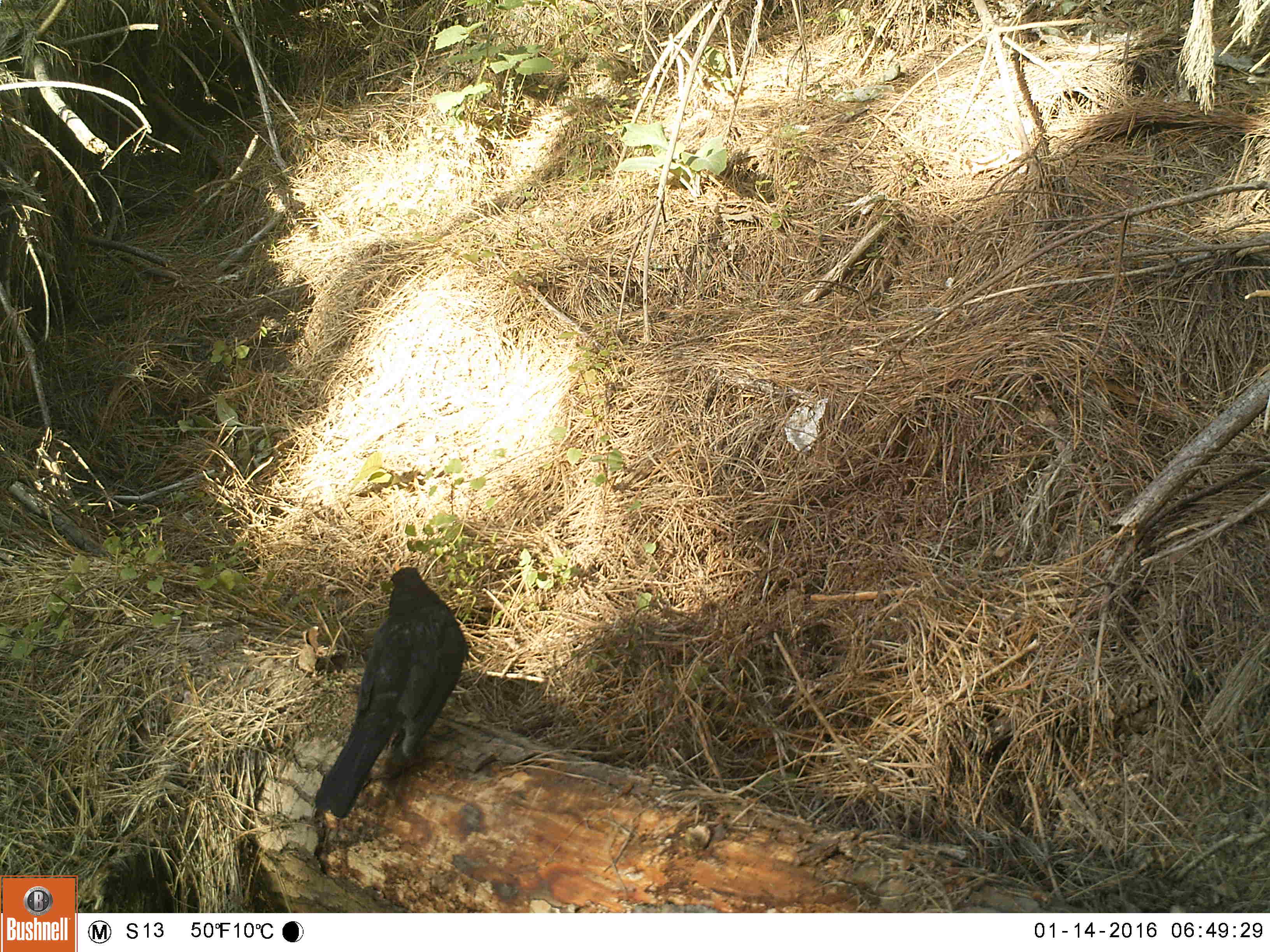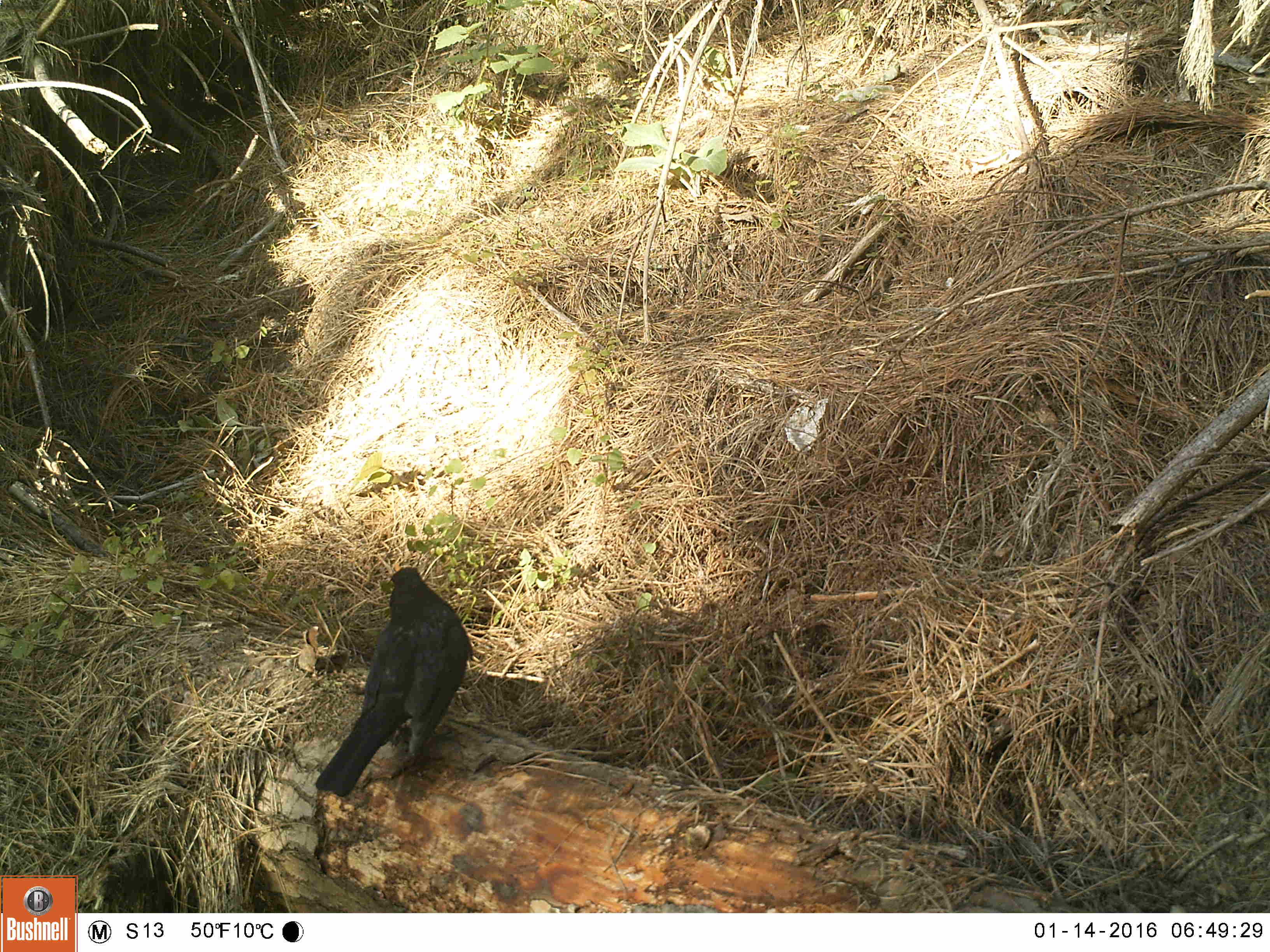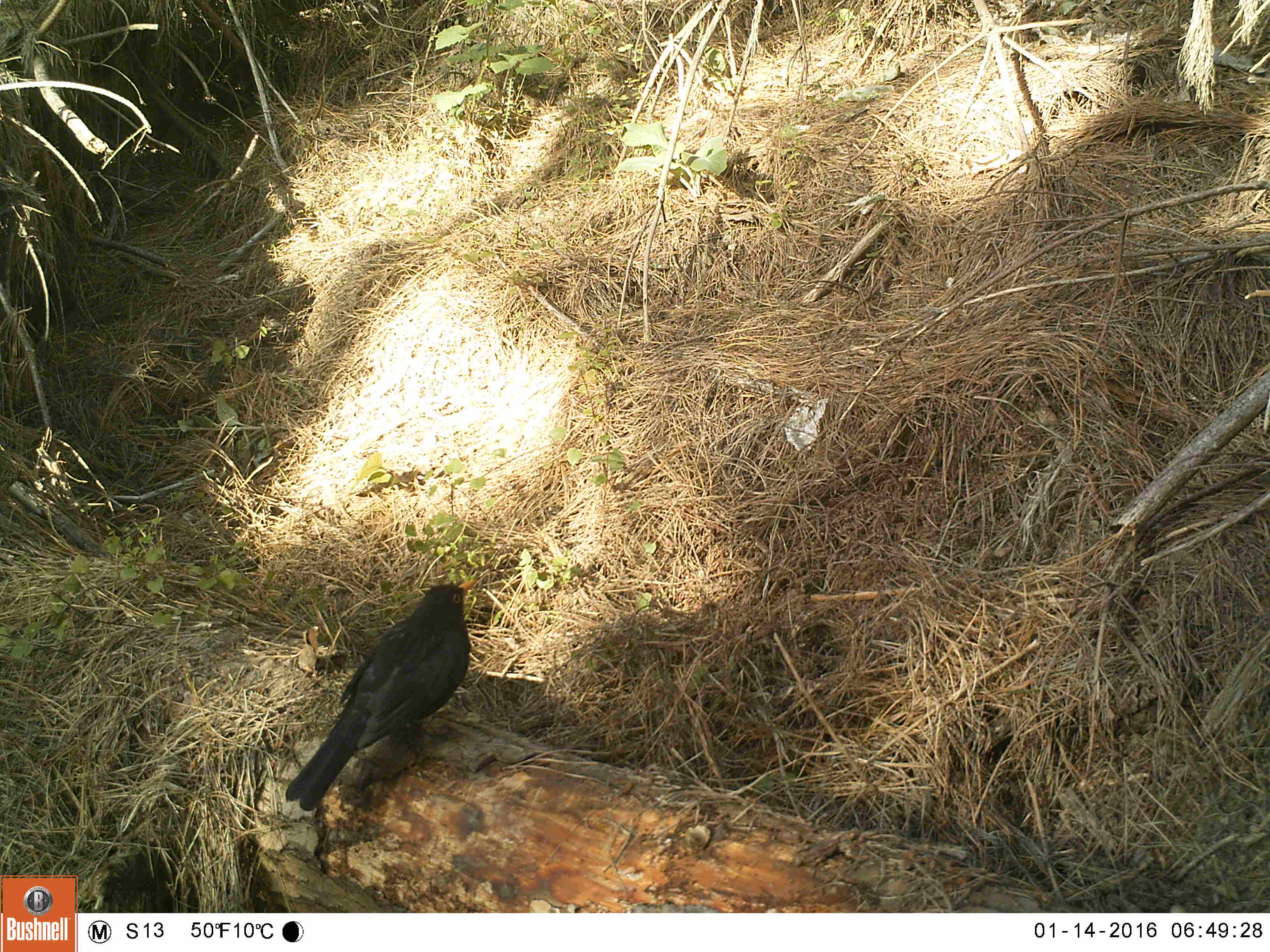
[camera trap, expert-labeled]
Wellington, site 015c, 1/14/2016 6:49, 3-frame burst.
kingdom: Animalia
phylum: Chordata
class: Aves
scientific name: Aves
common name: bird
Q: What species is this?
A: Bird (Aves).